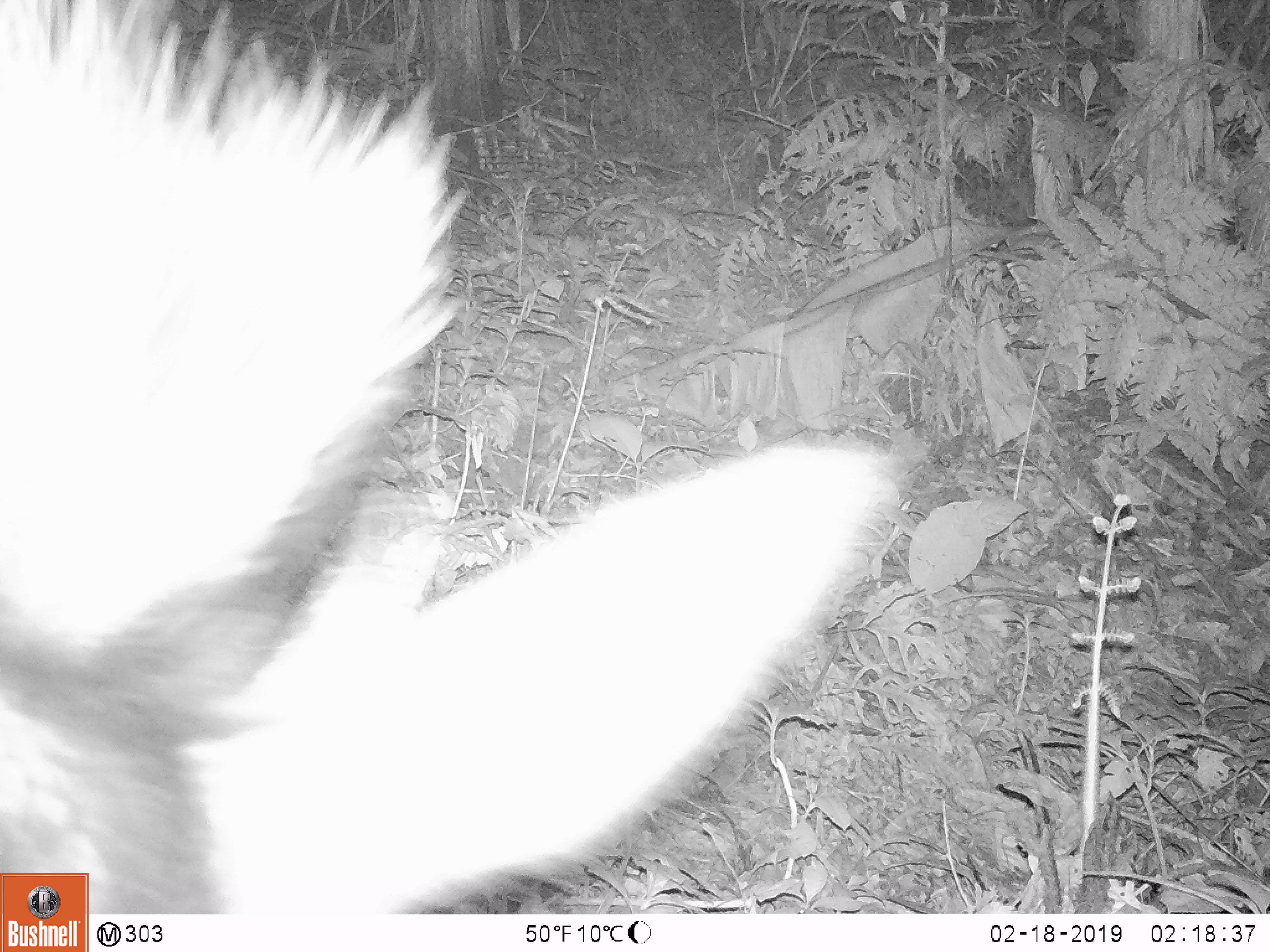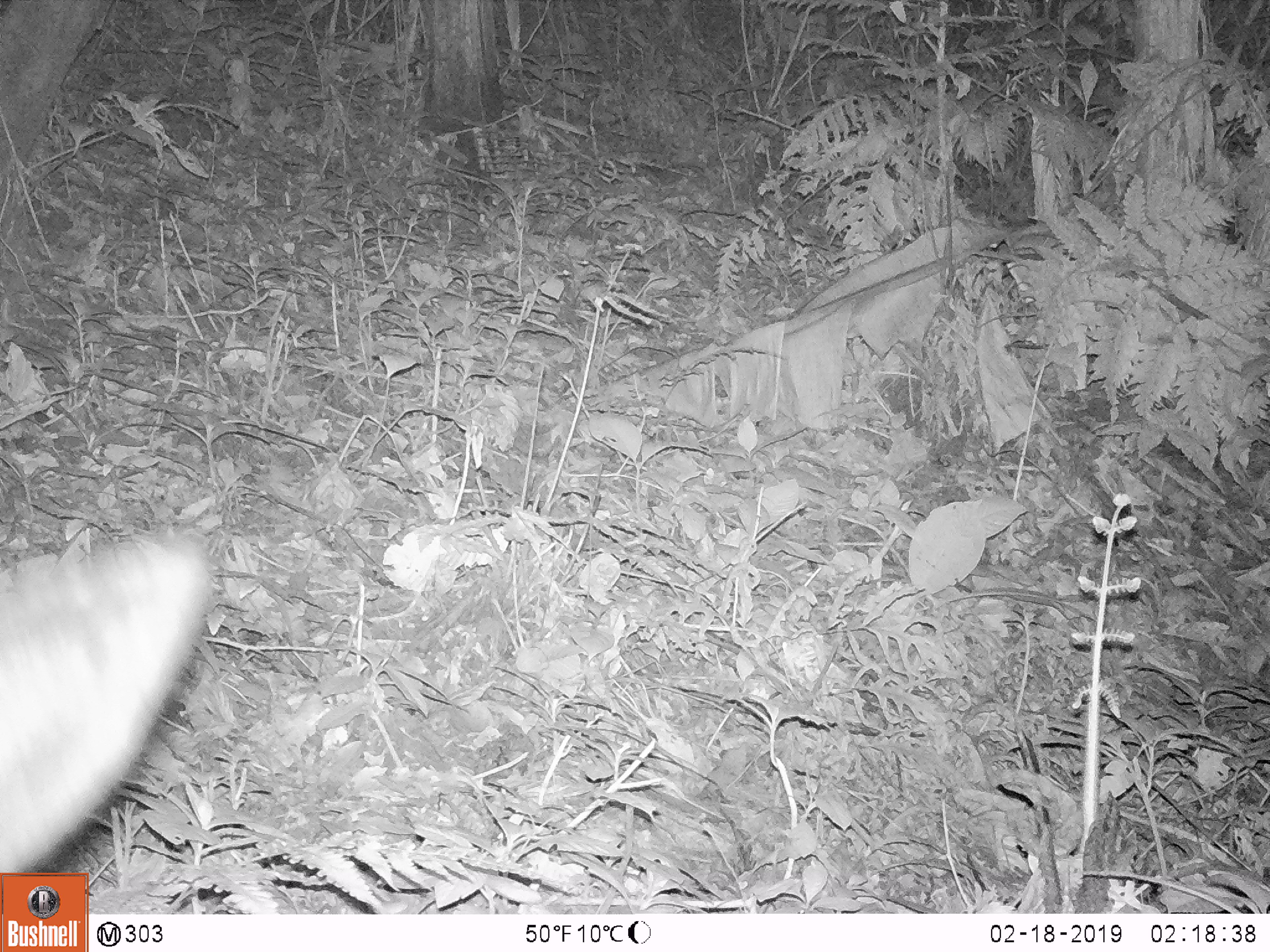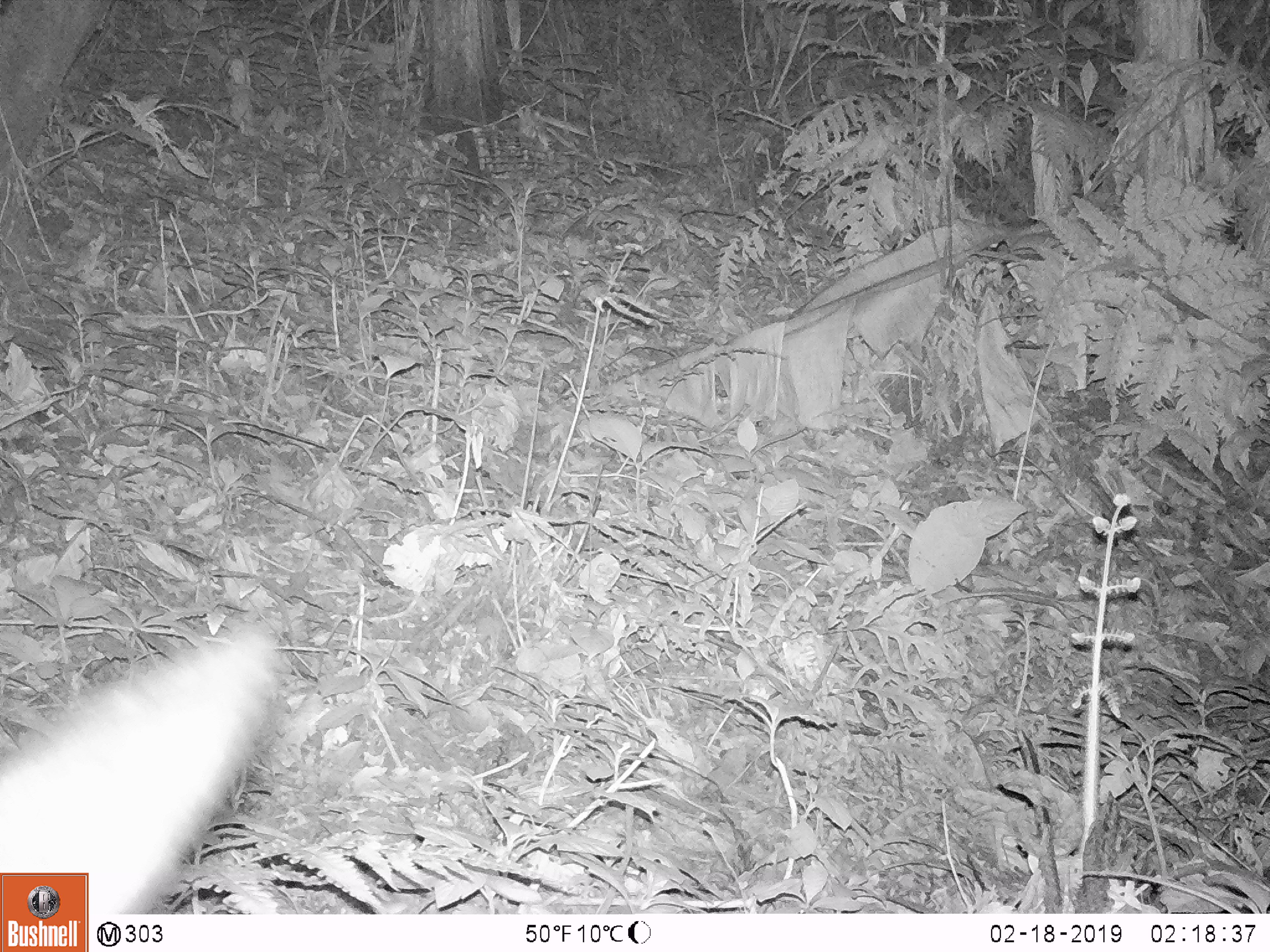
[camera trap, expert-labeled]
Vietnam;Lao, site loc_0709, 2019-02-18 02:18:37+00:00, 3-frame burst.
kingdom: Animalia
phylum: Chordata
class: Mammalia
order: Artiodactyla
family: Bovidae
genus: Capricornis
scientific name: Capricornis sumatraensis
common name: chinese serow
Chinese serow (Capricornis sumatraensis). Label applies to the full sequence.